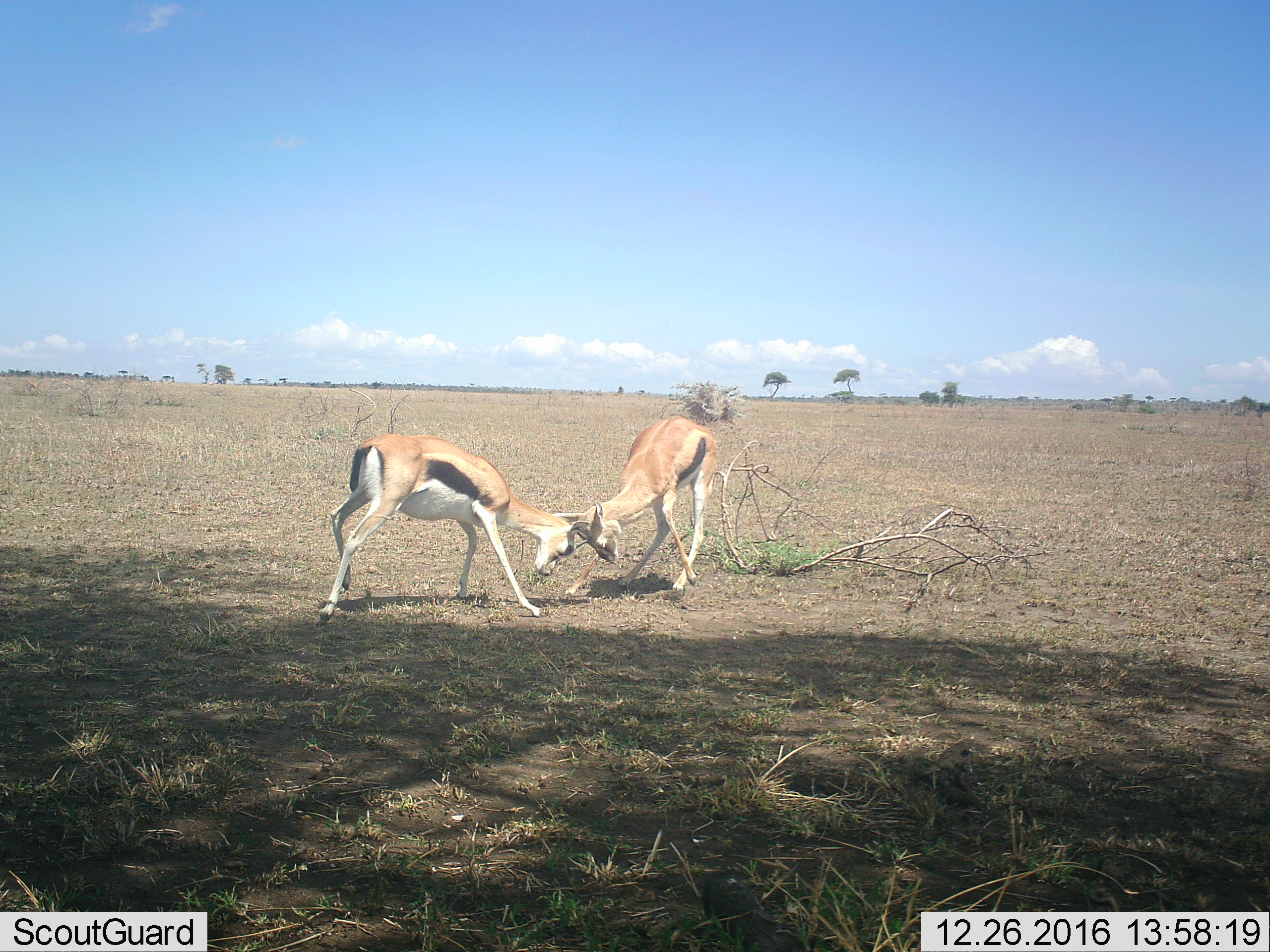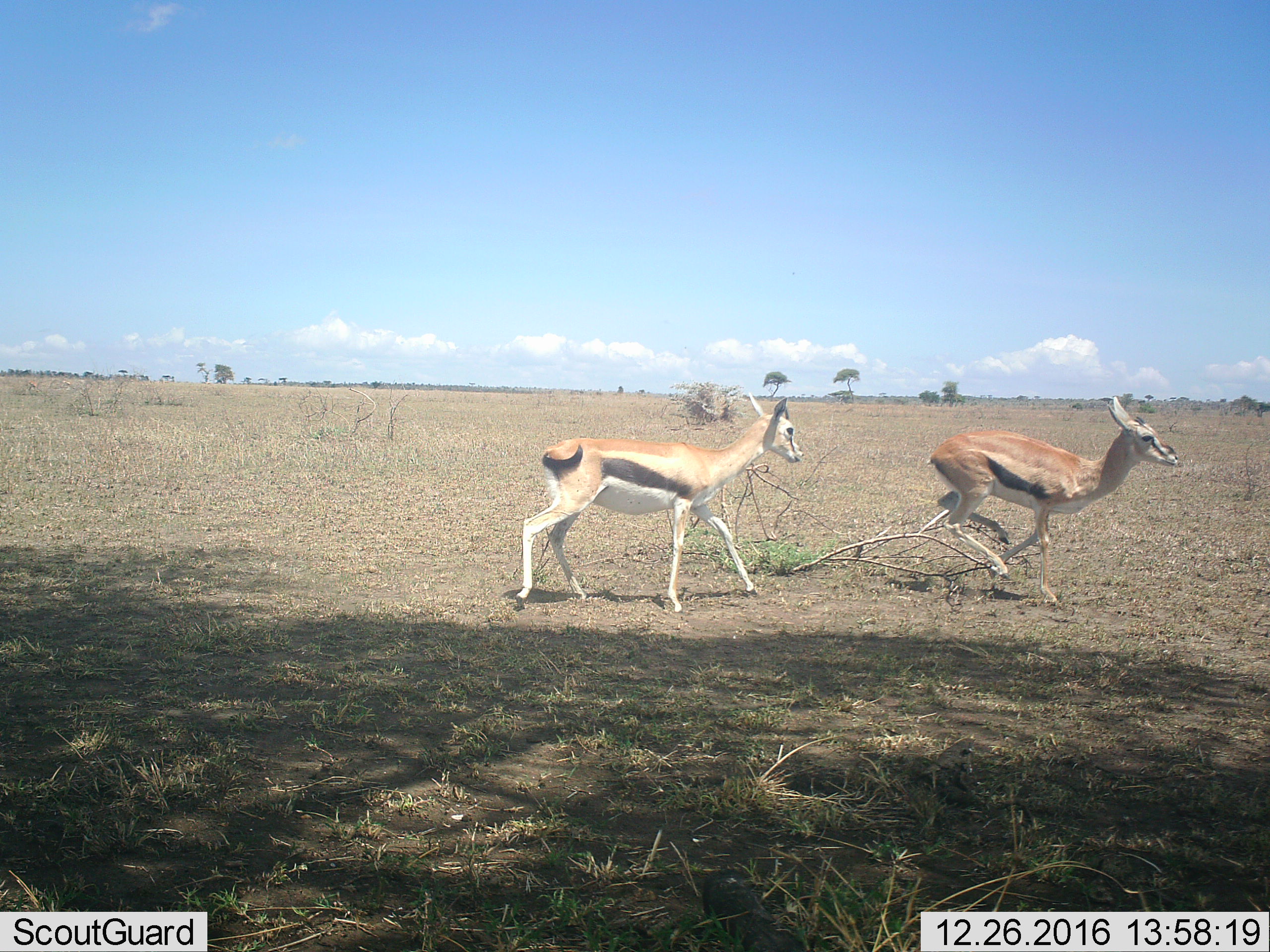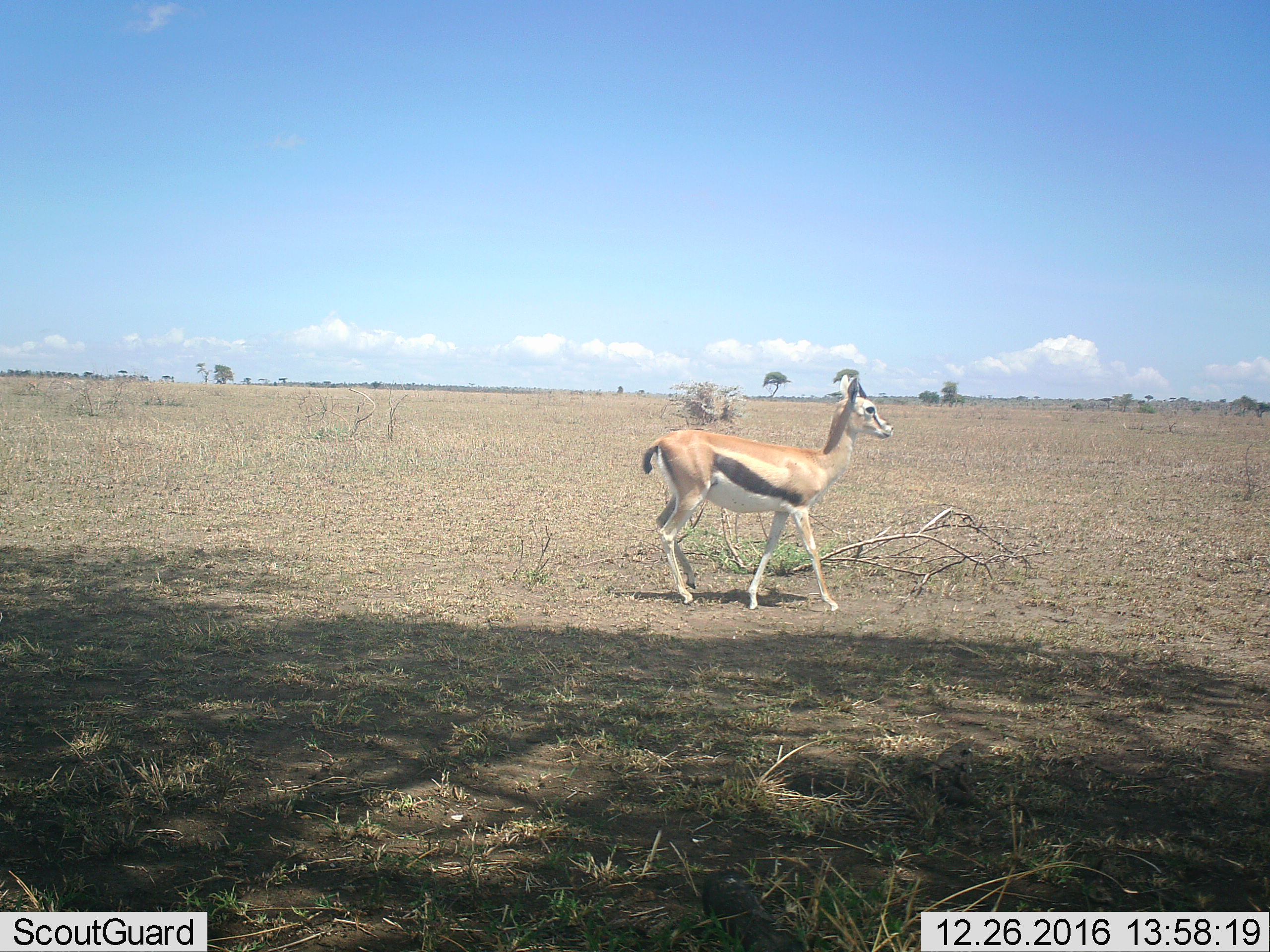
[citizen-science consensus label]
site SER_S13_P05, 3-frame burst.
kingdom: Animalia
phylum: Chordata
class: Mammalia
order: Artiodactyla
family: Bovidae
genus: Eudorcas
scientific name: Eudorcas thomsonii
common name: thomson's gazelle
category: gazellethomsons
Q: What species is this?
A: Gazellethomsons (thomson's gazelle) (Eudorcas thomsonii).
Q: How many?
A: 2.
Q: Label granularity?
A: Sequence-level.